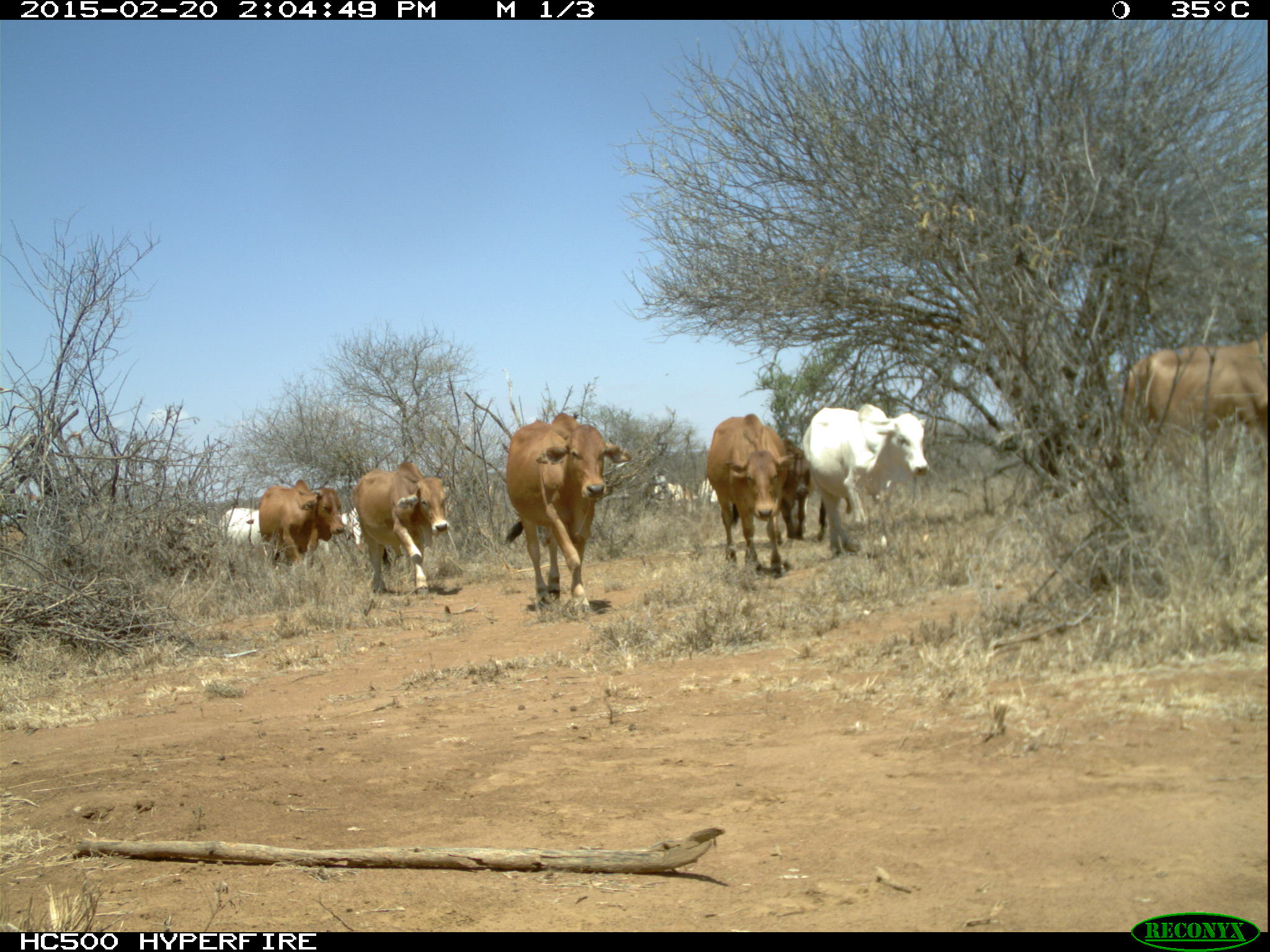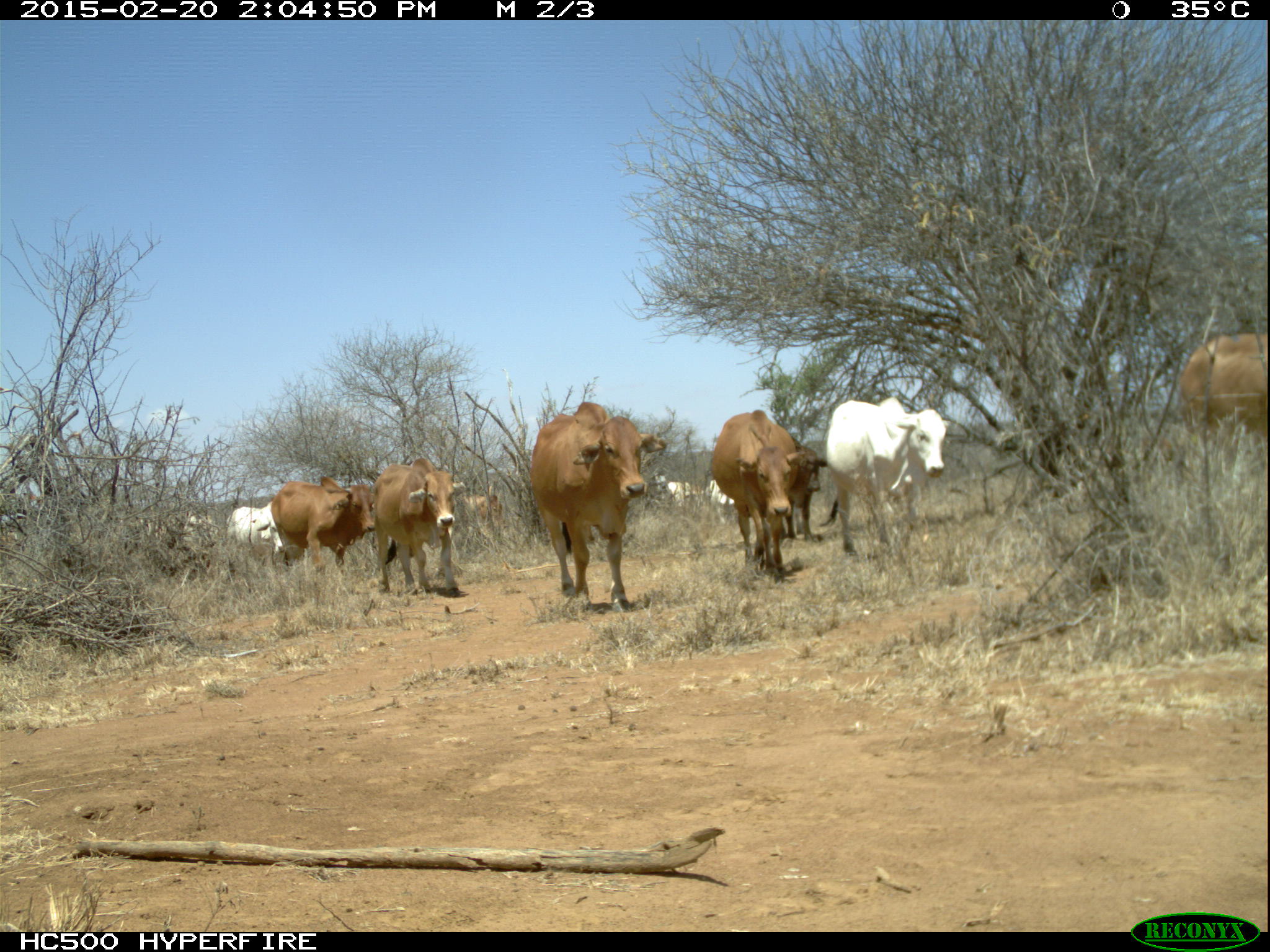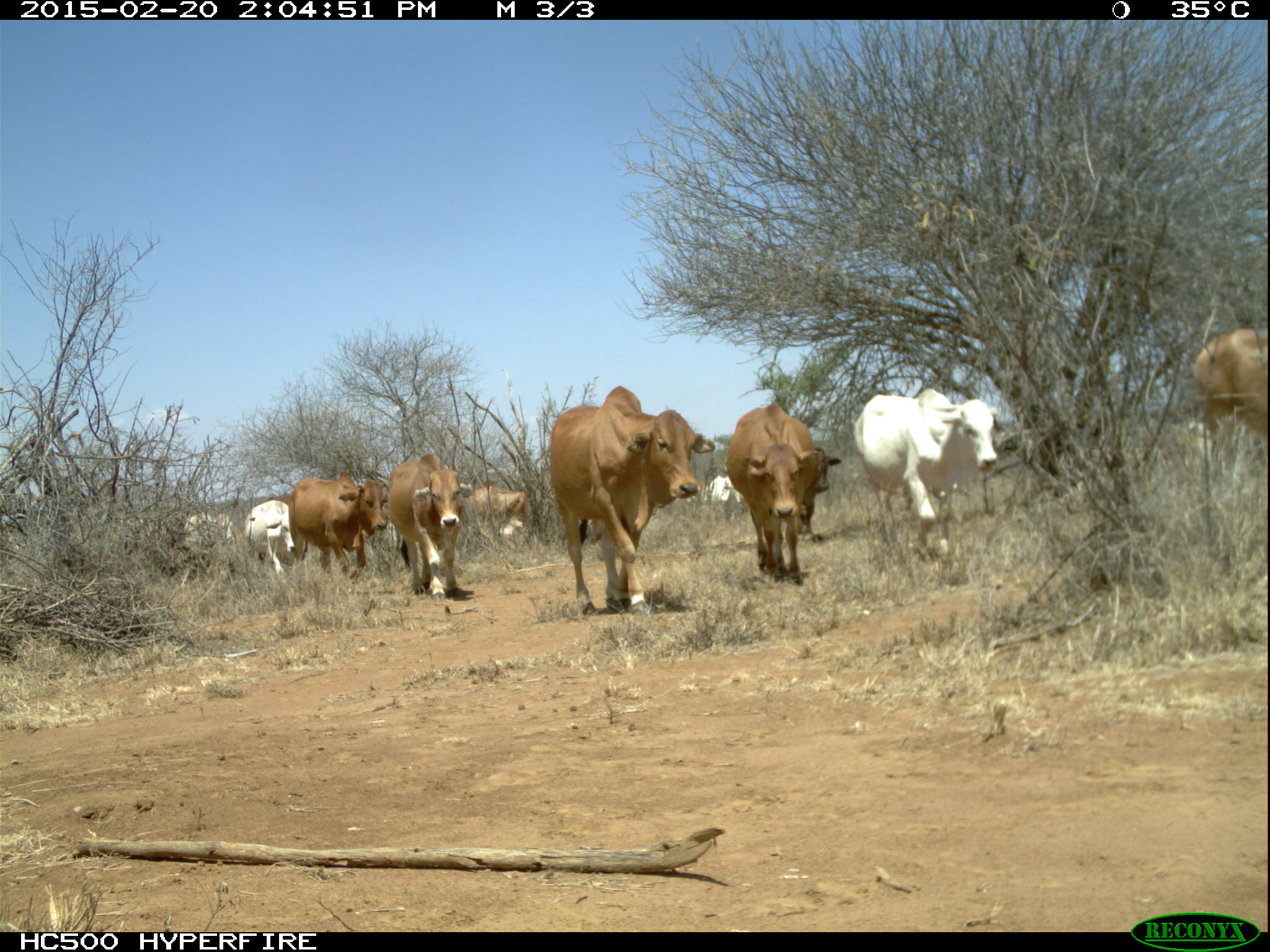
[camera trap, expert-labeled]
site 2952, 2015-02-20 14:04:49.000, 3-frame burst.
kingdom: Animalia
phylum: Chordata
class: Mammalia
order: Artiodactyla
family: Bovidae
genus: Bos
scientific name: Bos taurus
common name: domestic cattle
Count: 12.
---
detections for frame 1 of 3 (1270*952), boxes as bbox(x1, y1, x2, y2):
bos taurus: bbox(504, 413, 631, 620); bbox(803, 403, 930, 561); bbox(1122, 337, 1265, 450); bbox(705, 413, 789, 581); bbox(350, 461, 451, 597); bbox(259, 480, 346, 573); bbox(338, 508, 403, 566); bbox(779, 438, 811, 541); bbox(219, 507, 263, 555); bbox(652, 473, 696, 506); bbox(699, 478, 718, 505)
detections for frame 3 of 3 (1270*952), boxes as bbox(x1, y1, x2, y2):
bos taurus: bbox(549, 386, 715, 615); bbox(854, 388, 996, 573); bbox(726, 404, 813, 585); bbox(388, 455, 472, 601); bbox(288, 472, 388, 586); bbox(1191, 327, 1265, 477); bbox(466, 482, 548, 552); bbox(244, 500, 294, 589); bbox(798, 448, 840, 543); bbox(708, 476, 745, 519); bbox(182, 513, 215, 553); bbox(214, 513, 232, 545)